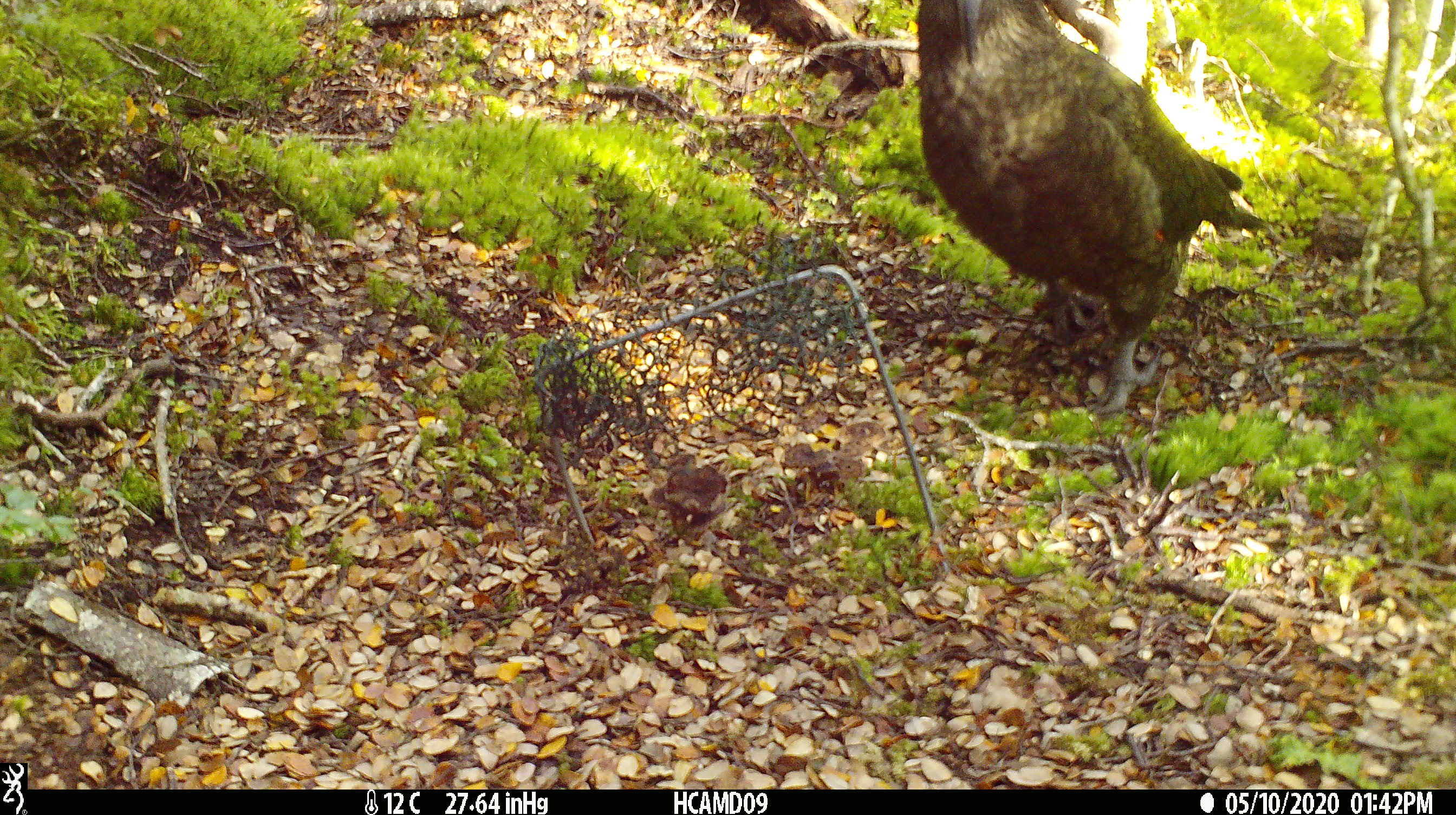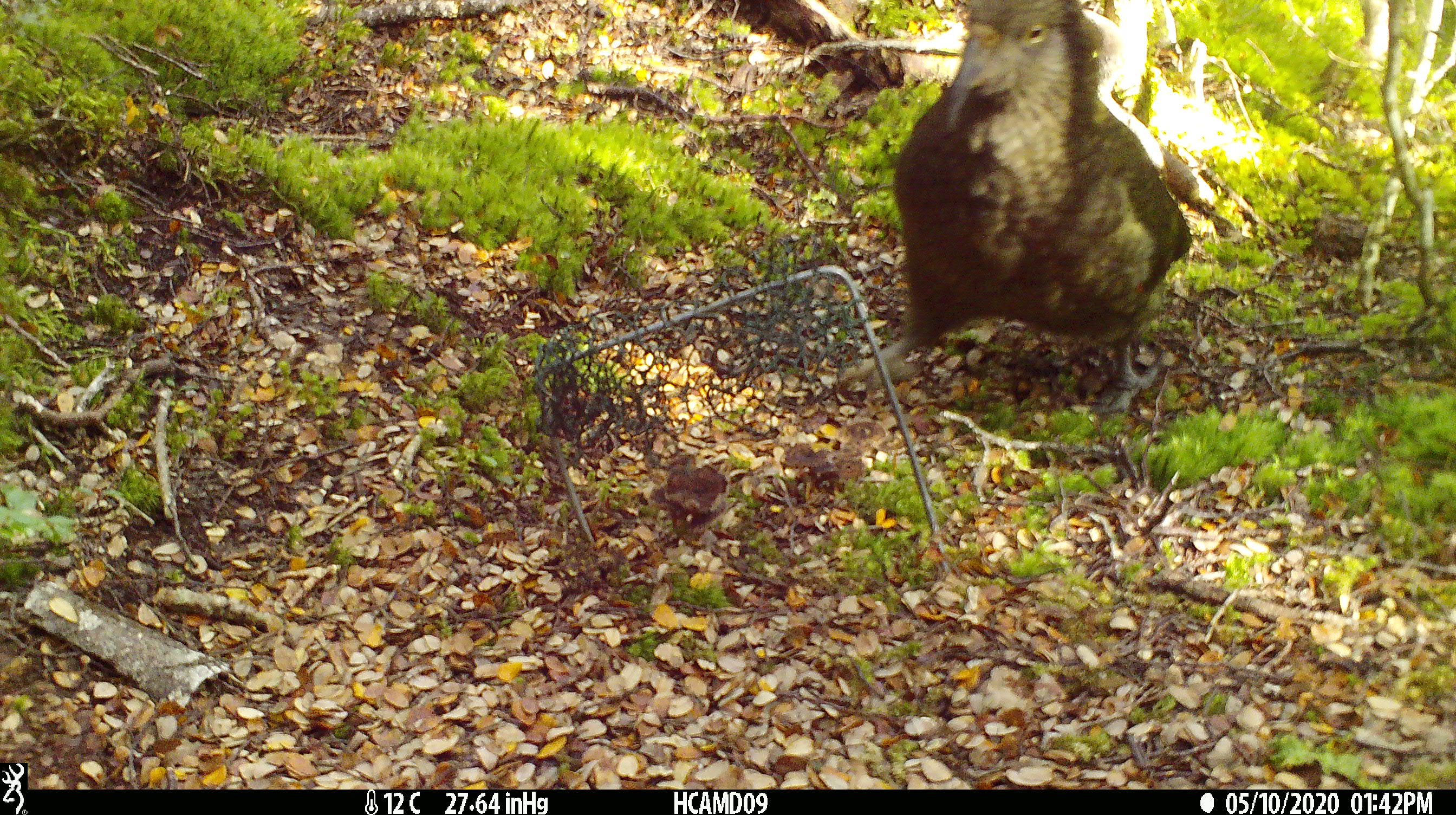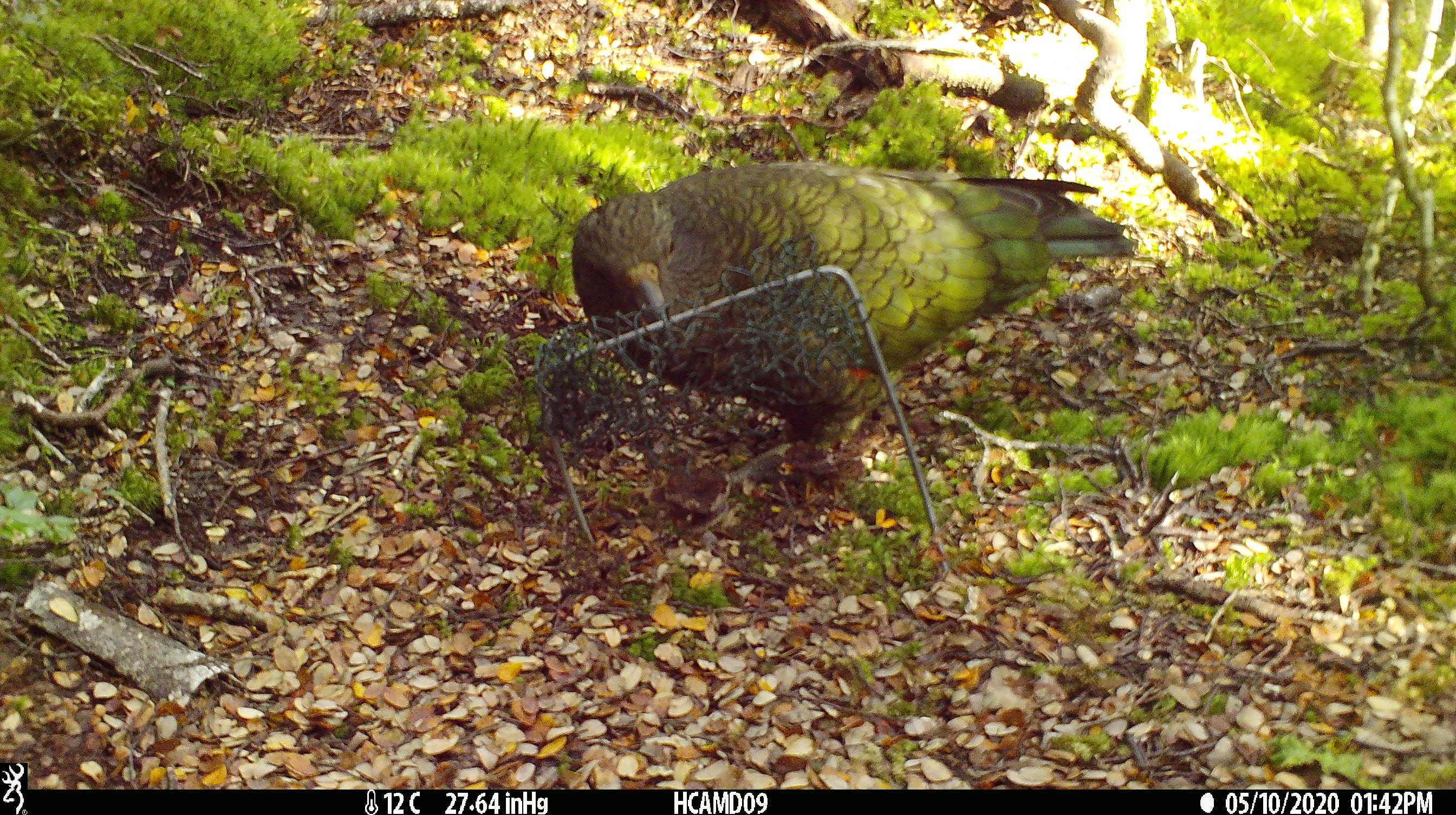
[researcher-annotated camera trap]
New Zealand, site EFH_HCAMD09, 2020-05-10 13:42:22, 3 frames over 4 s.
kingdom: Animalia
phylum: Chordata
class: Aves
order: Psittaciformes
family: Strigopidae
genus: Nestor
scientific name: Nestor notabilis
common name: kea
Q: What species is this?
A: Kea (Nestor notabilis).